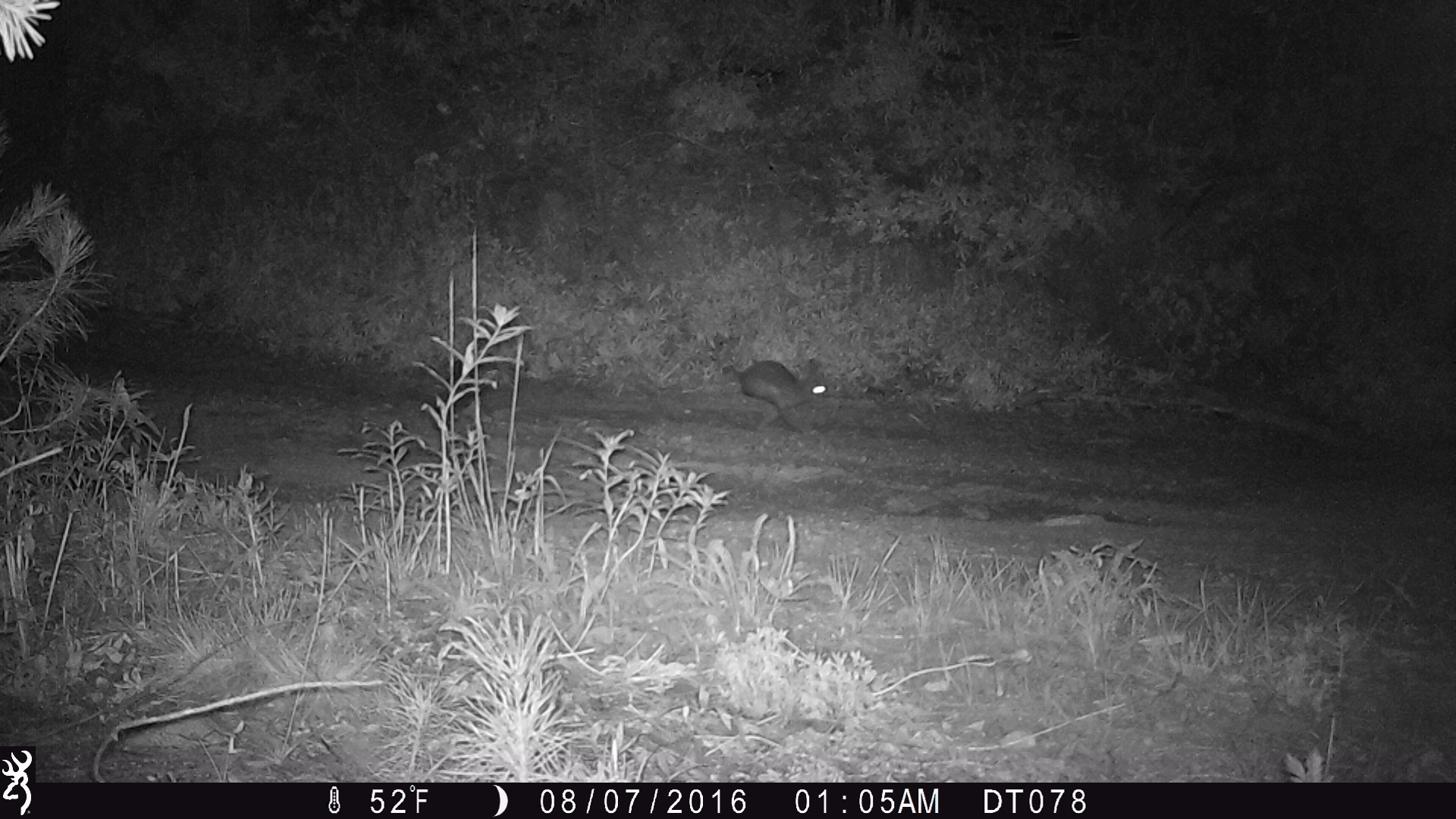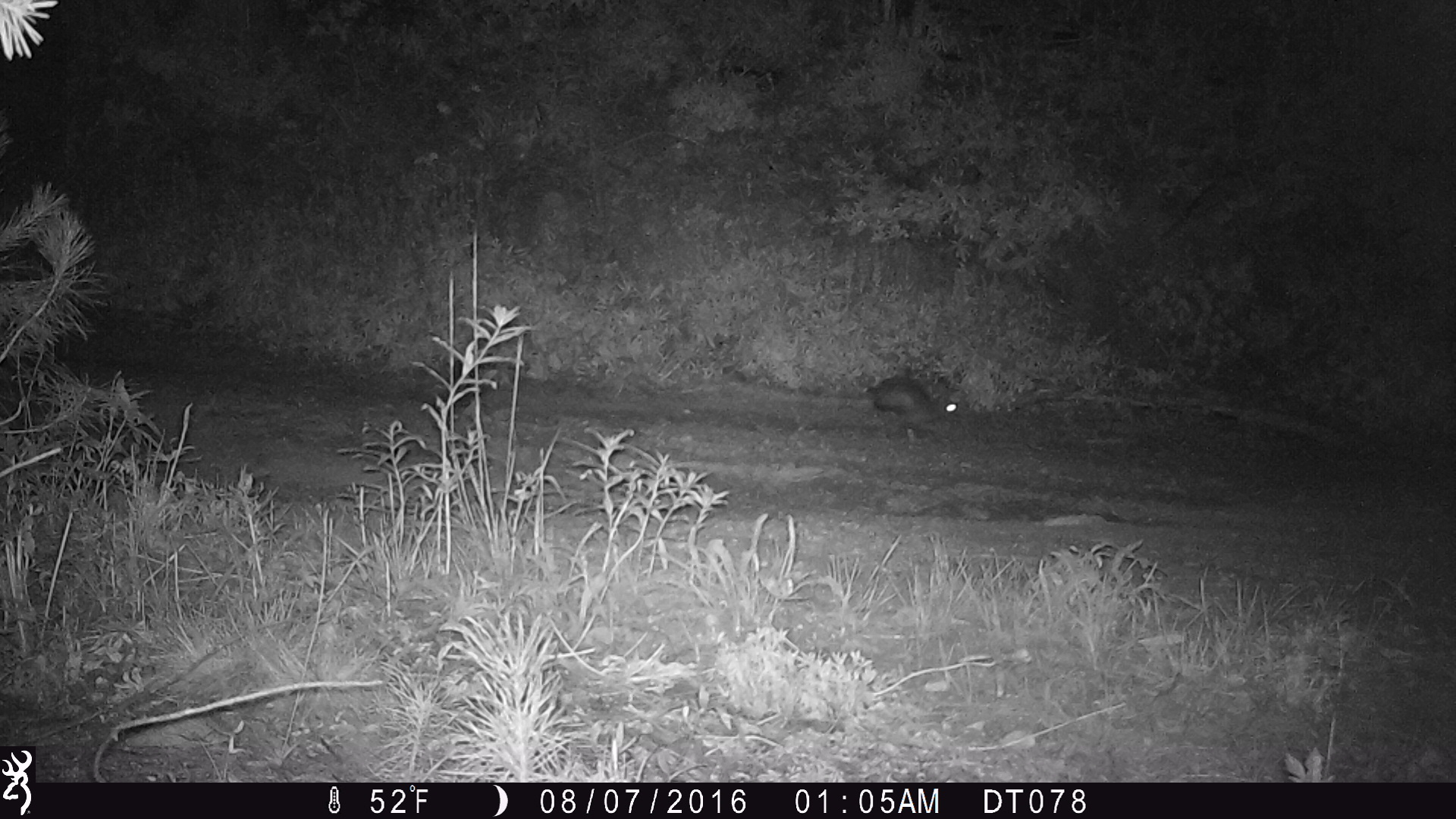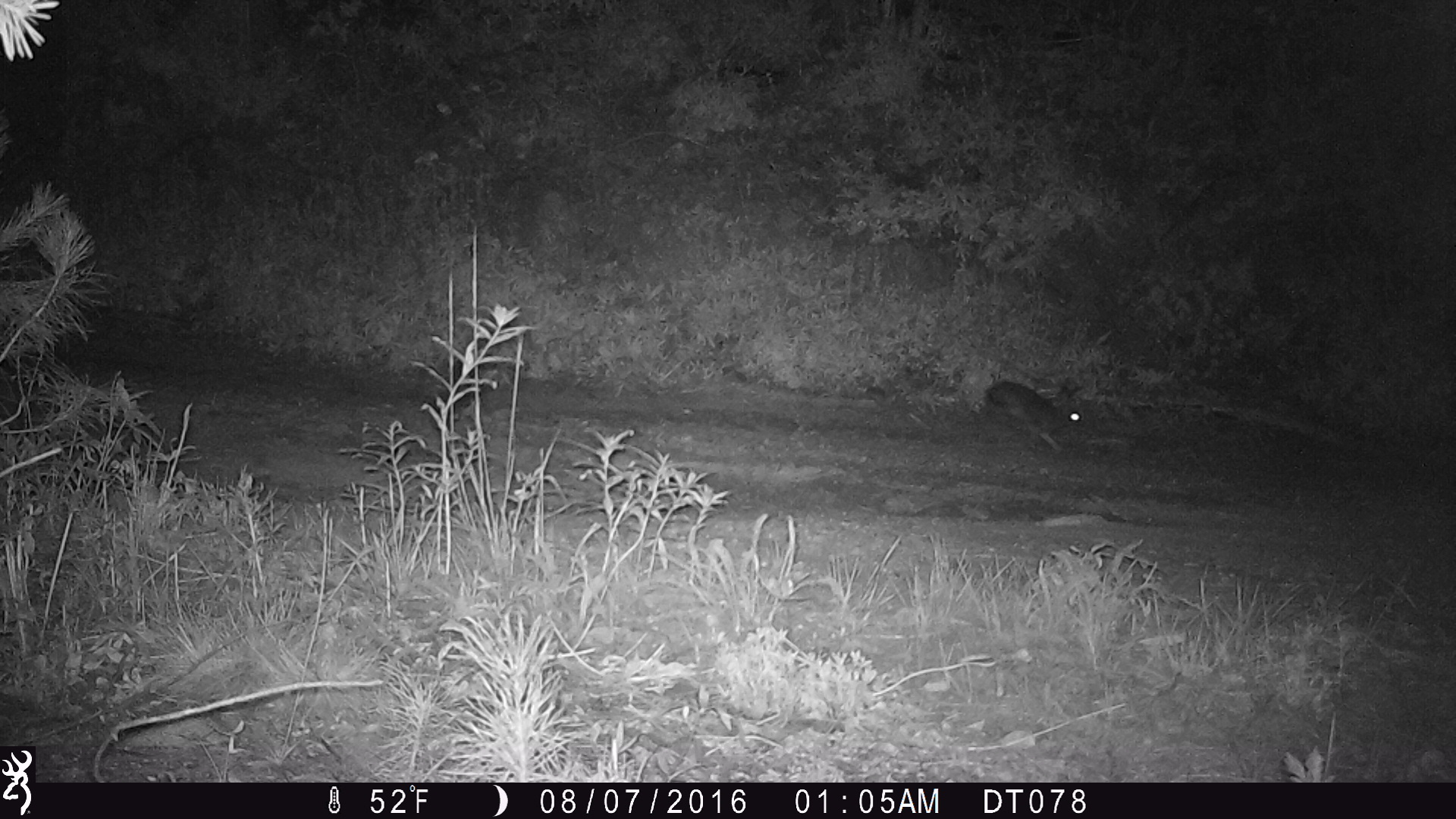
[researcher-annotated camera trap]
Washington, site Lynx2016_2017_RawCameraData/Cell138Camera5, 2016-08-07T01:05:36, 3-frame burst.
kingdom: Animalia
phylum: Chordata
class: Mammalia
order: Lagomorpha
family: Leporidae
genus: Lepus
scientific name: Lepus americanus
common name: snowshoe hare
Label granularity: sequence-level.